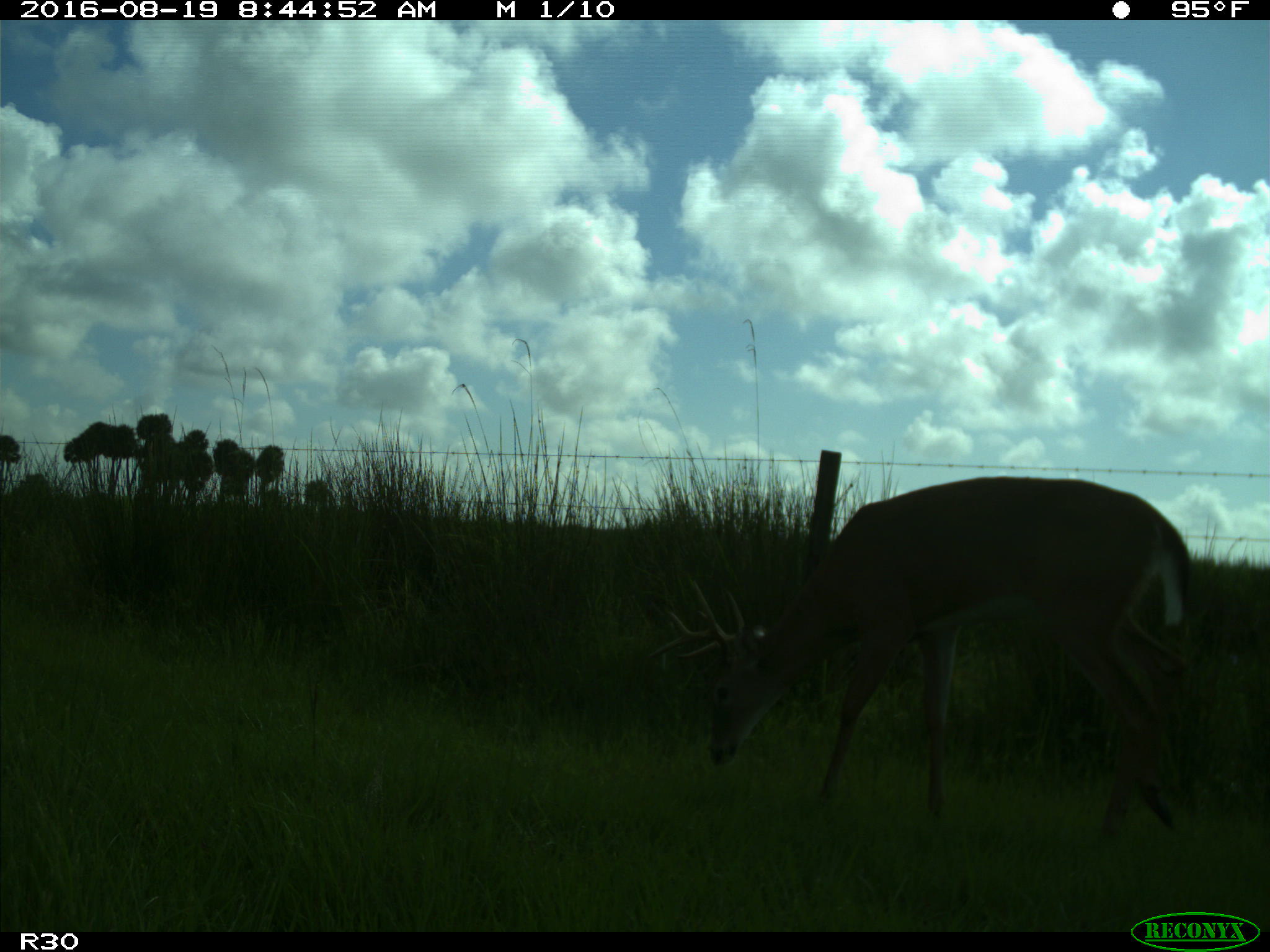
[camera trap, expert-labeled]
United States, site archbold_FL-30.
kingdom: Animalia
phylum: Chordata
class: Mammalia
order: Artiodactyla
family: Cervidae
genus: Odocoileus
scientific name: Odocoileus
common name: deer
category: unidentified deer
Unidentified deer (deer) (Odocoileus).